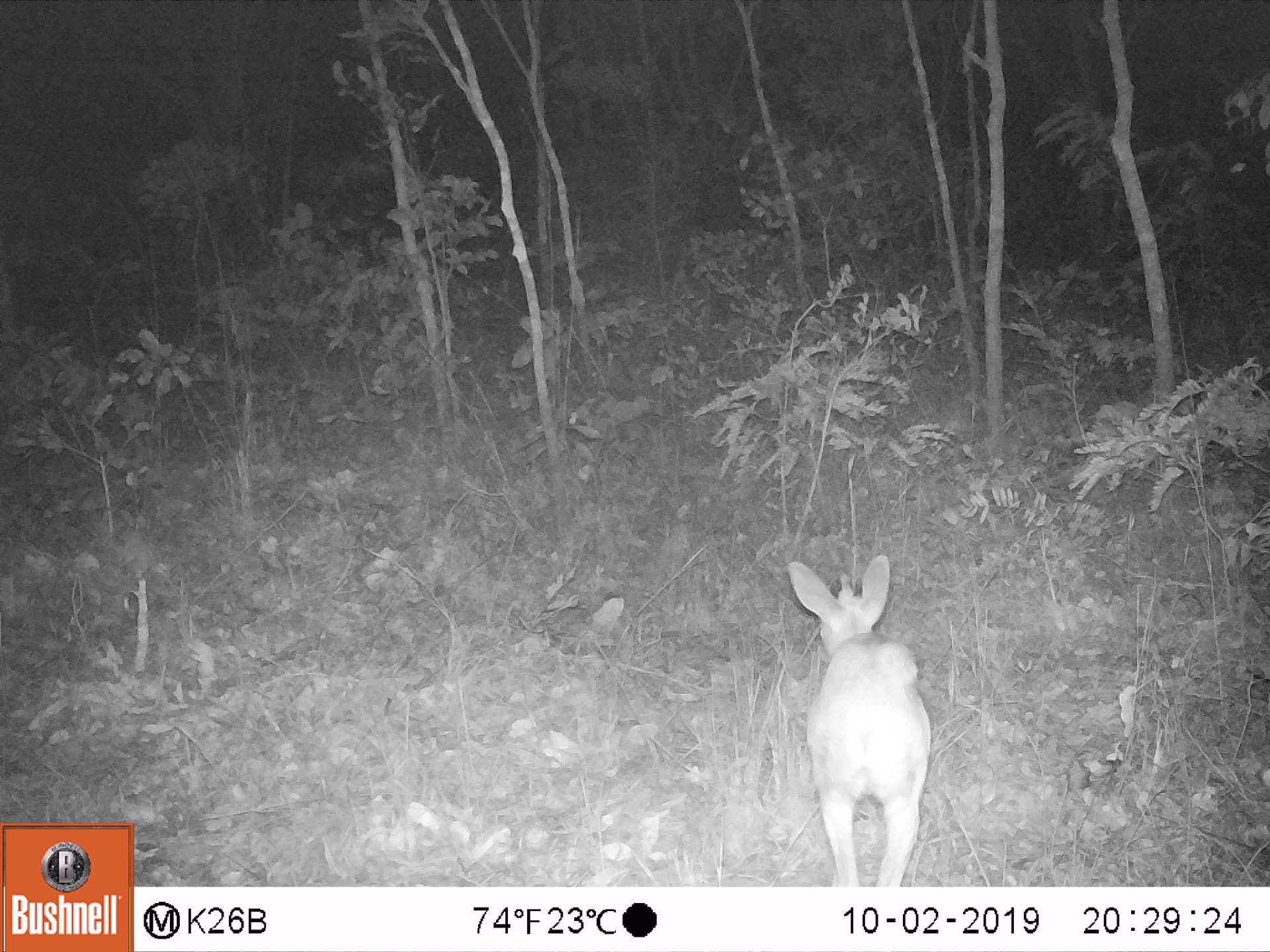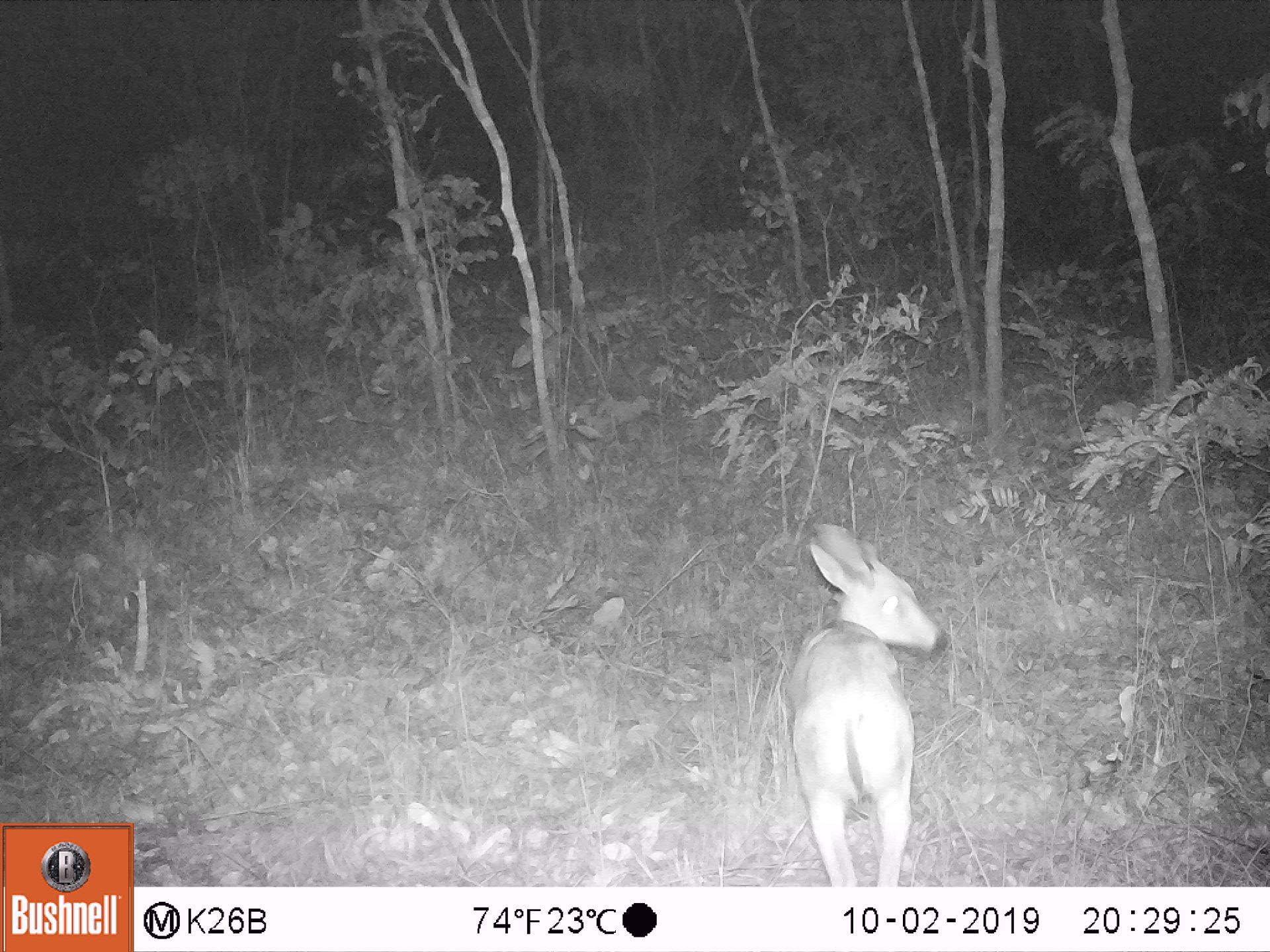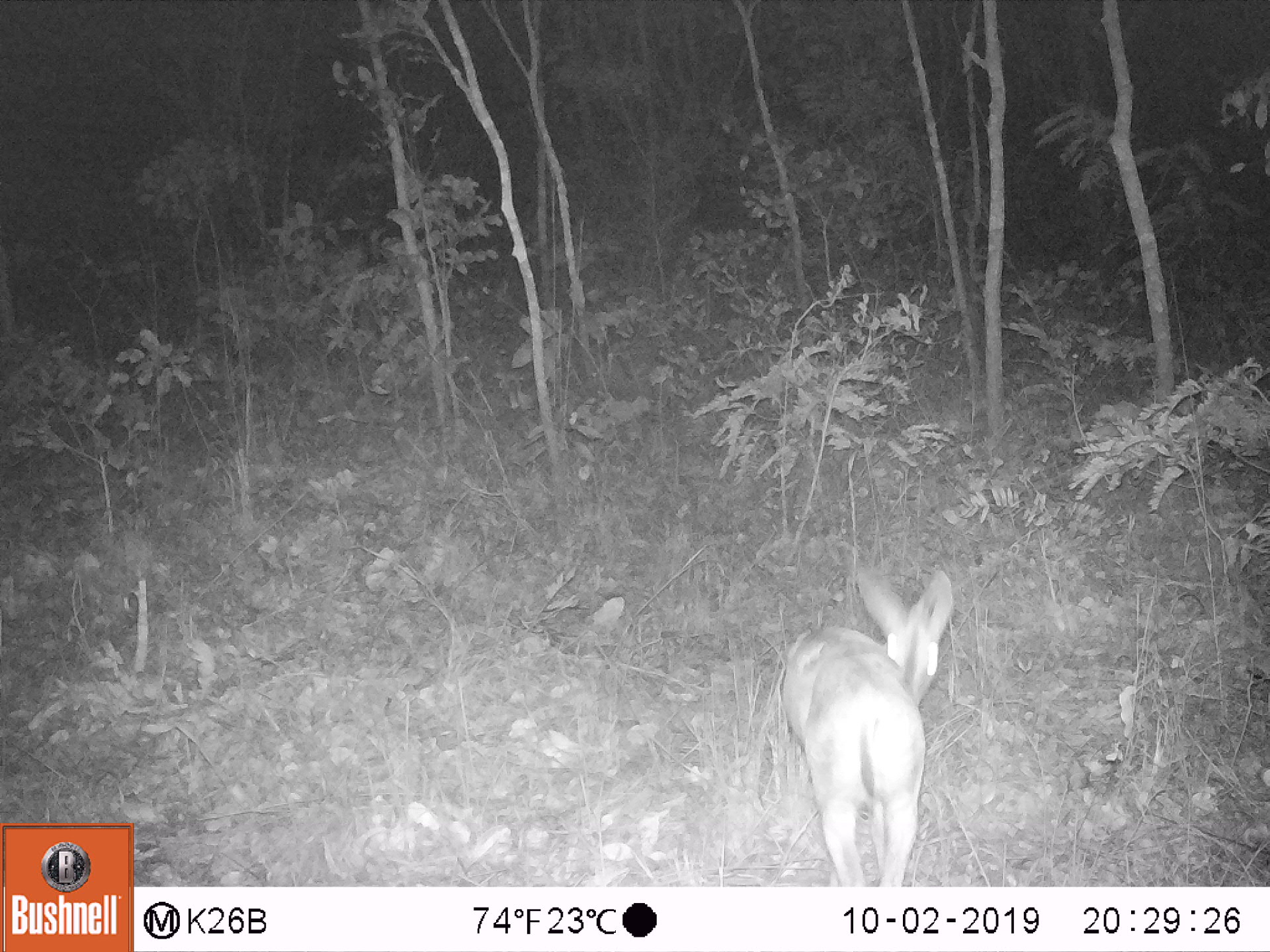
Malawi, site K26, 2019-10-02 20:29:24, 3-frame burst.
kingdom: Animalia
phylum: Chordata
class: Mammalia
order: Artiodactyla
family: Bovidae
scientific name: Antilopinae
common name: small antelope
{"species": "small antelope (Antilopinae)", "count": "1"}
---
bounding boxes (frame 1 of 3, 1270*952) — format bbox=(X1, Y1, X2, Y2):
small antelope: bbox=(783, 554, 928, 881)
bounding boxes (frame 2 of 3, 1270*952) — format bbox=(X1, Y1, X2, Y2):
small antelope: bbox=(784, 514, 950, 878)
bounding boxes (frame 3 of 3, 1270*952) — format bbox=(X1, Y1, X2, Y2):
small antelope: bbox=(780, 556, 954, 881)